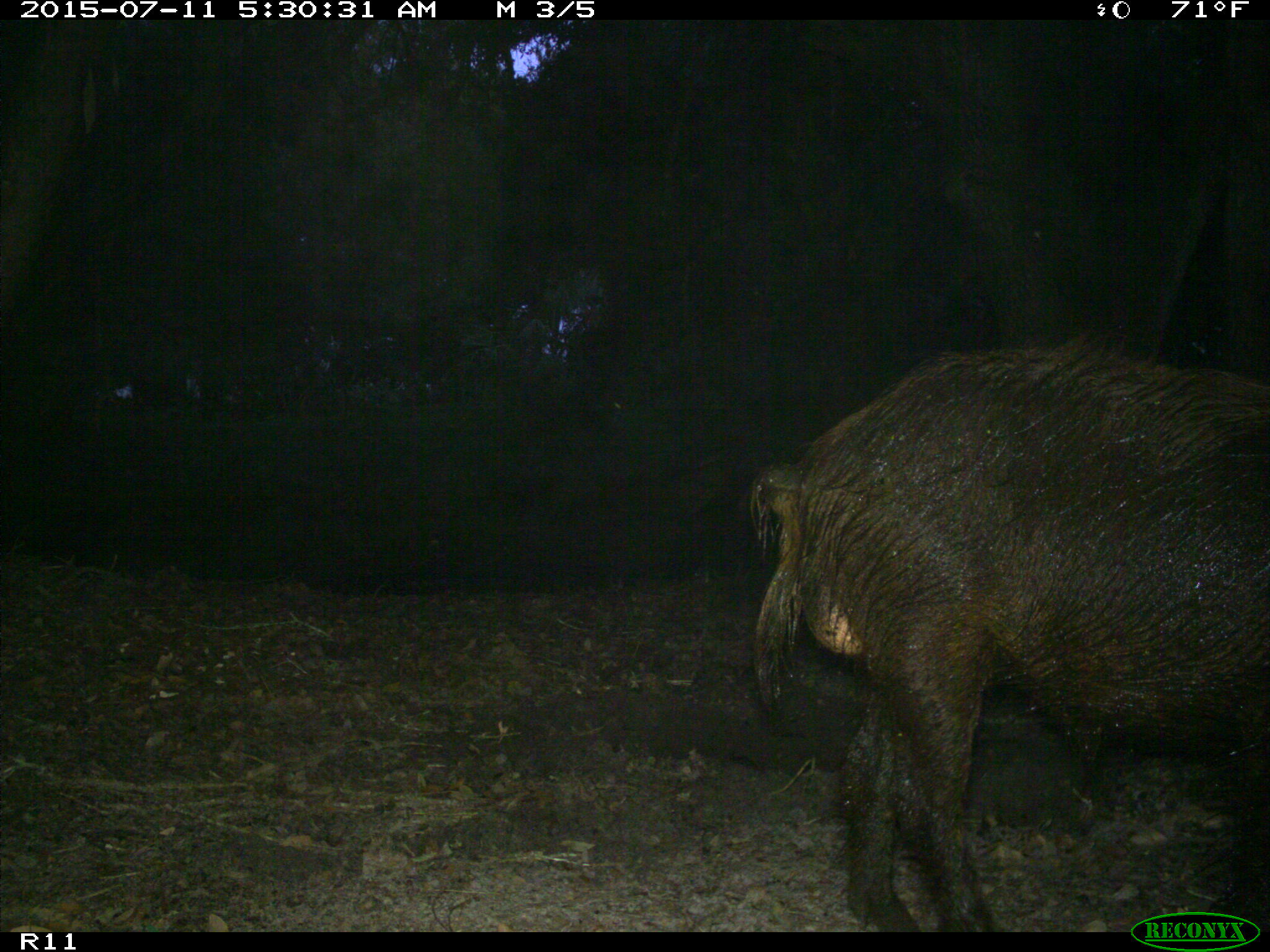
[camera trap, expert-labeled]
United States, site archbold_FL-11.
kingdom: Animalia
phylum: Chordata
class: Mammalia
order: Artiodactyla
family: Suidae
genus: Sus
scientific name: Sus scrofa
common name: wild boar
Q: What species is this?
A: Sus scrofa (wild boar).